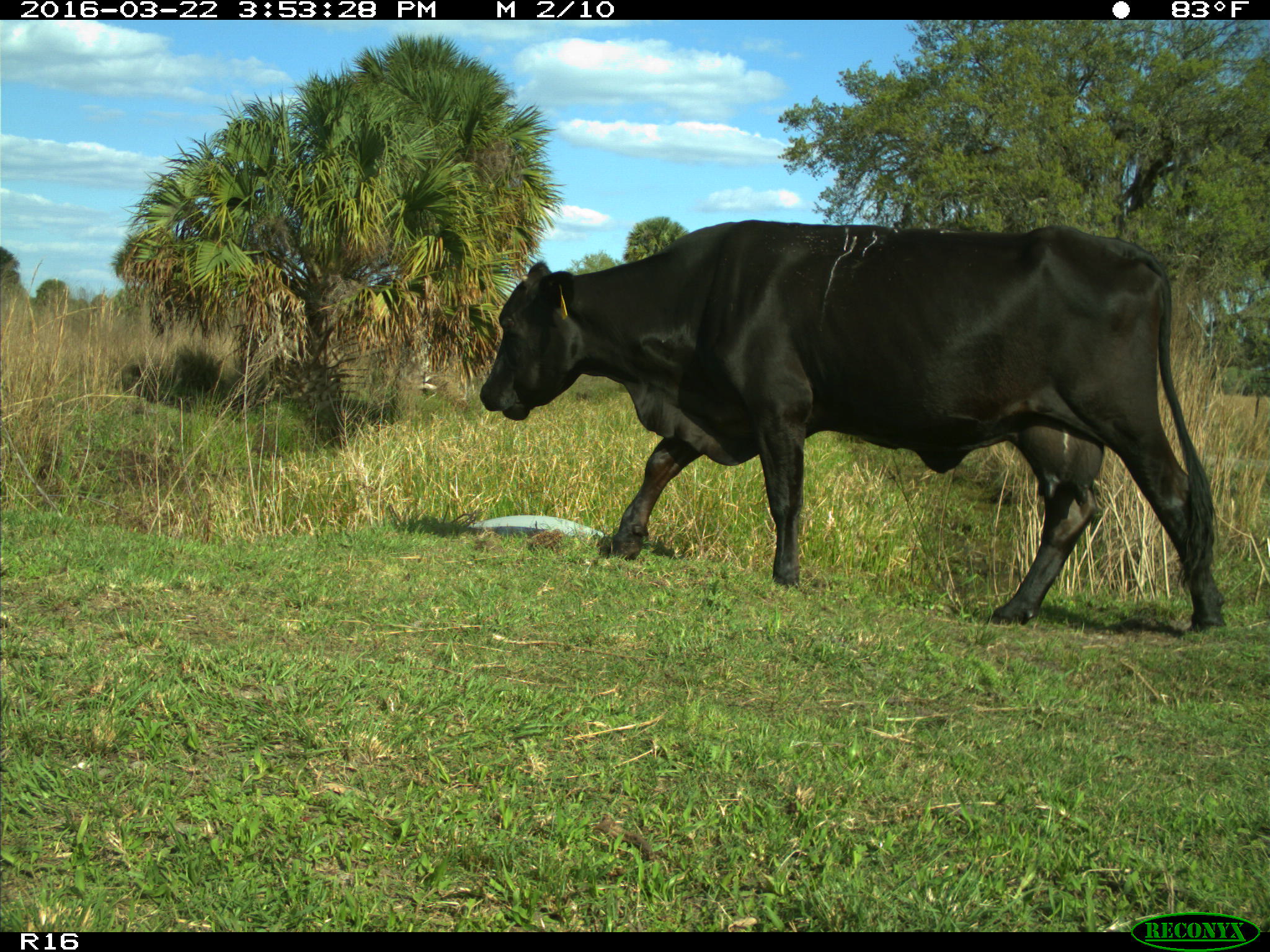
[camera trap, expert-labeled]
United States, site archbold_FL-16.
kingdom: Animalia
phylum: Chordata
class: Mammalia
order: Artiodactyla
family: Bovidae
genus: Bos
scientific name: Bos taurus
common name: domestic cow